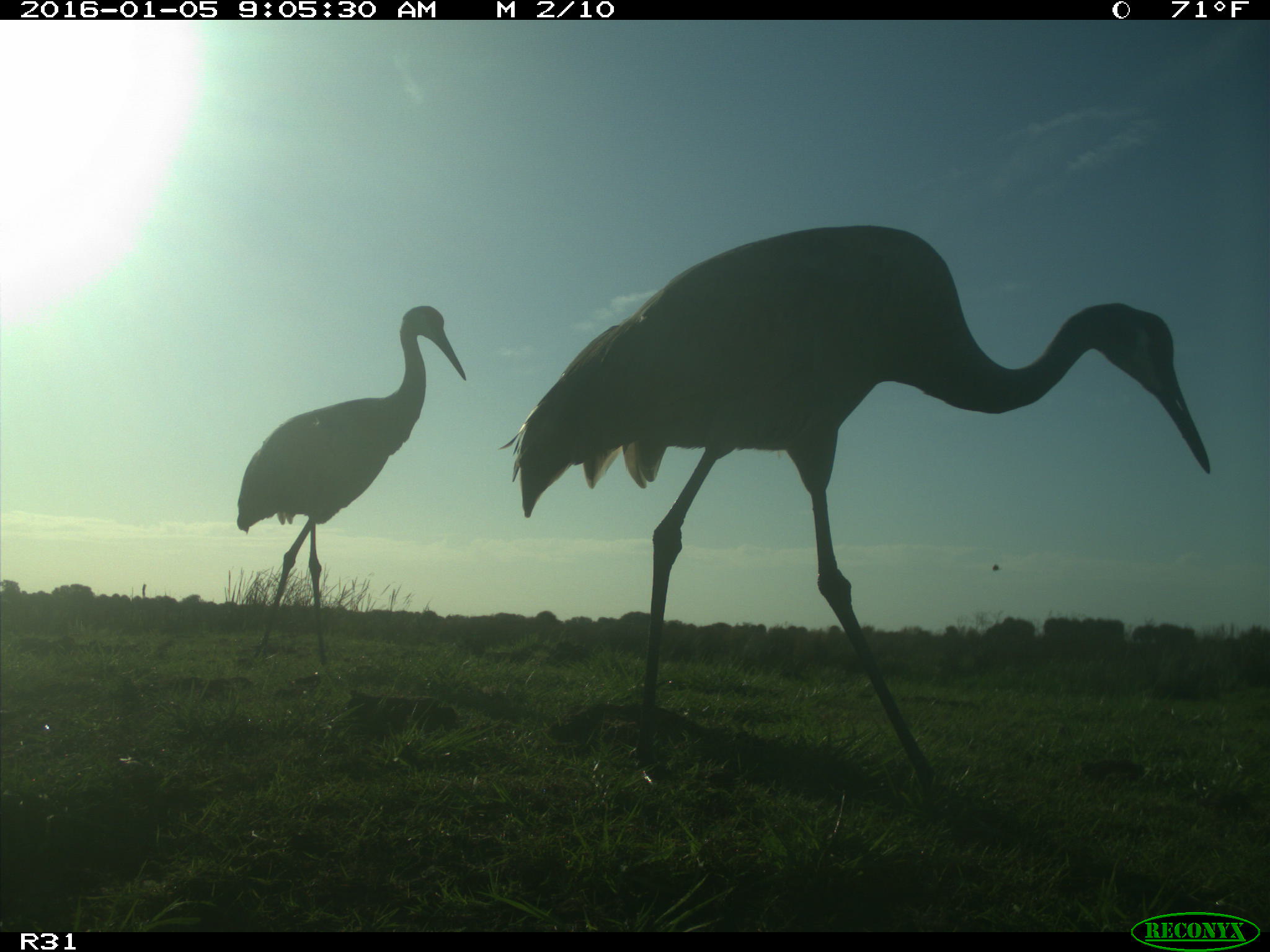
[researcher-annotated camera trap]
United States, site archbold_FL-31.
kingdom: Animalia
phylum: Chordata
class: Aves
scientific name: Aves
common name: birds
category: unidentified bird